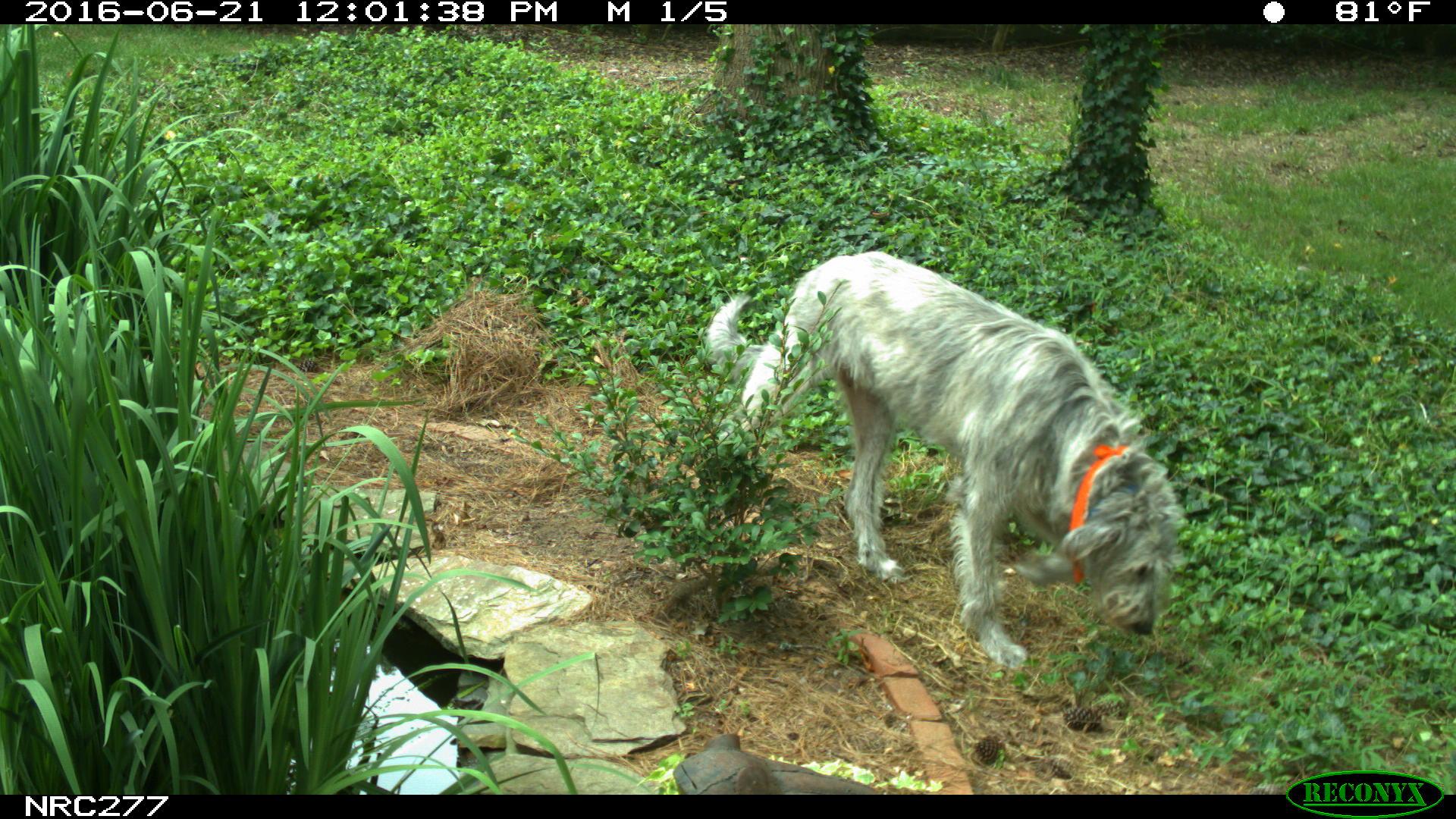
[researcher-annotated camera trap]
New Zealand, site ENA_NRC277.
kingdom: Animalia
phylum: Chordata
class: Mammalia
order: Carnivora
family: Canidae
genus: Canis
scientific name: Canis familiaris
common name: domestic dog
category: dog